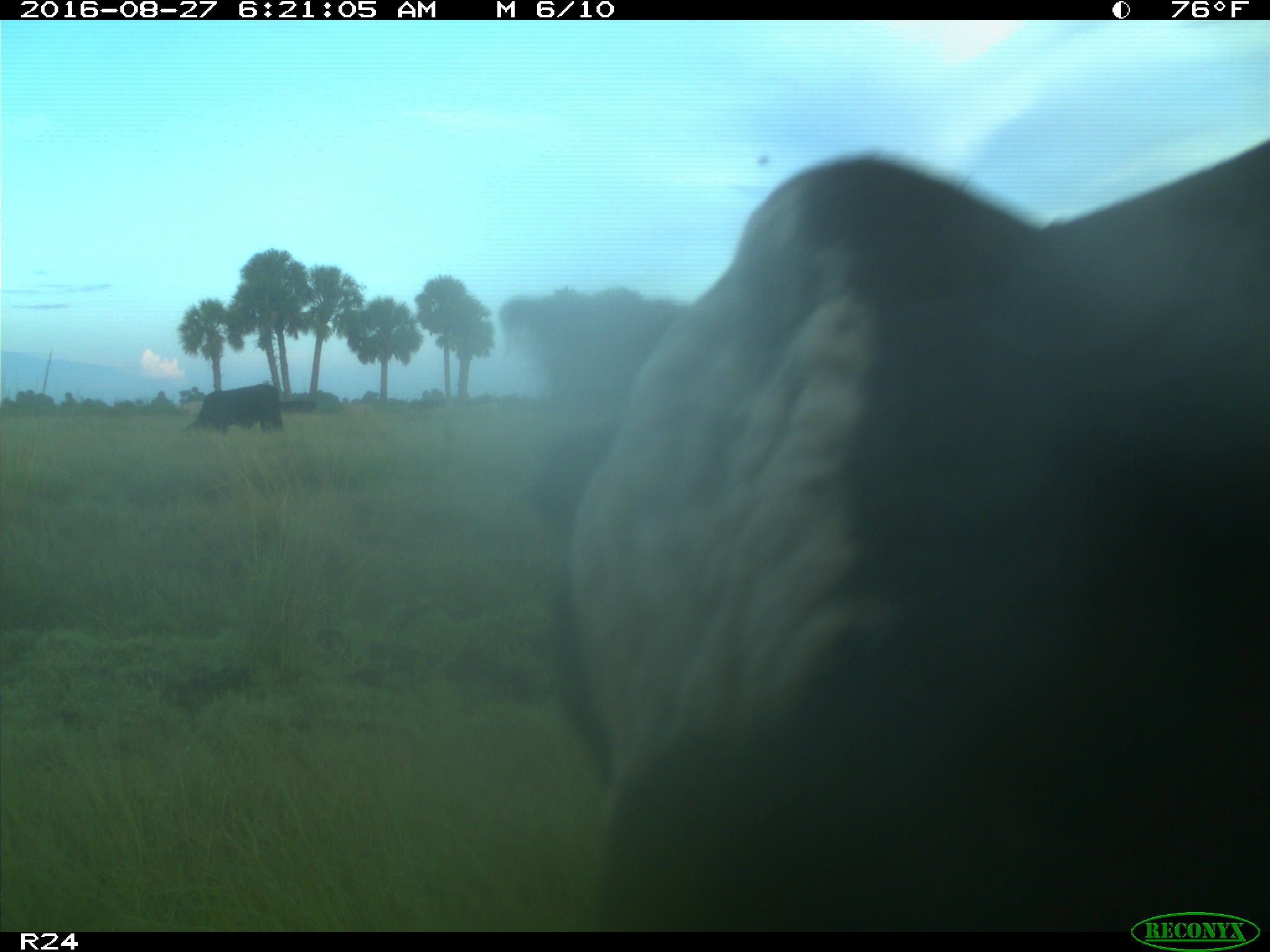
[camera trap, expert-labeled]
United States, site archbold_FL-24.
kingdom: Animalia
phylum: Chordata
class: Mammalia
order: Artiodactyla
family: Bovidae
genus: Bos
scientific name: Bos taurus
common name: domestic cow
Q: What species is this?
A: Bos taurus (domestic cow).